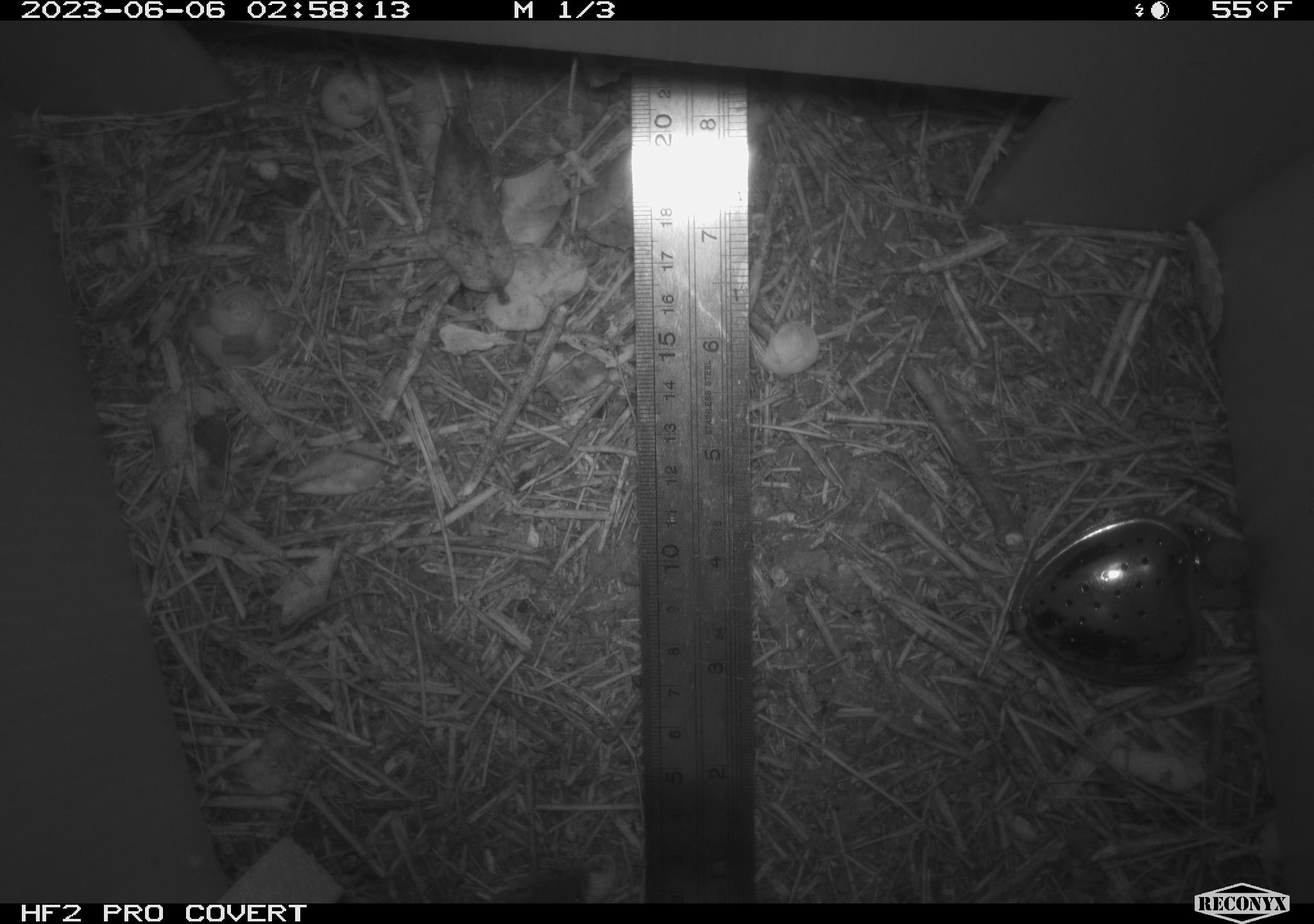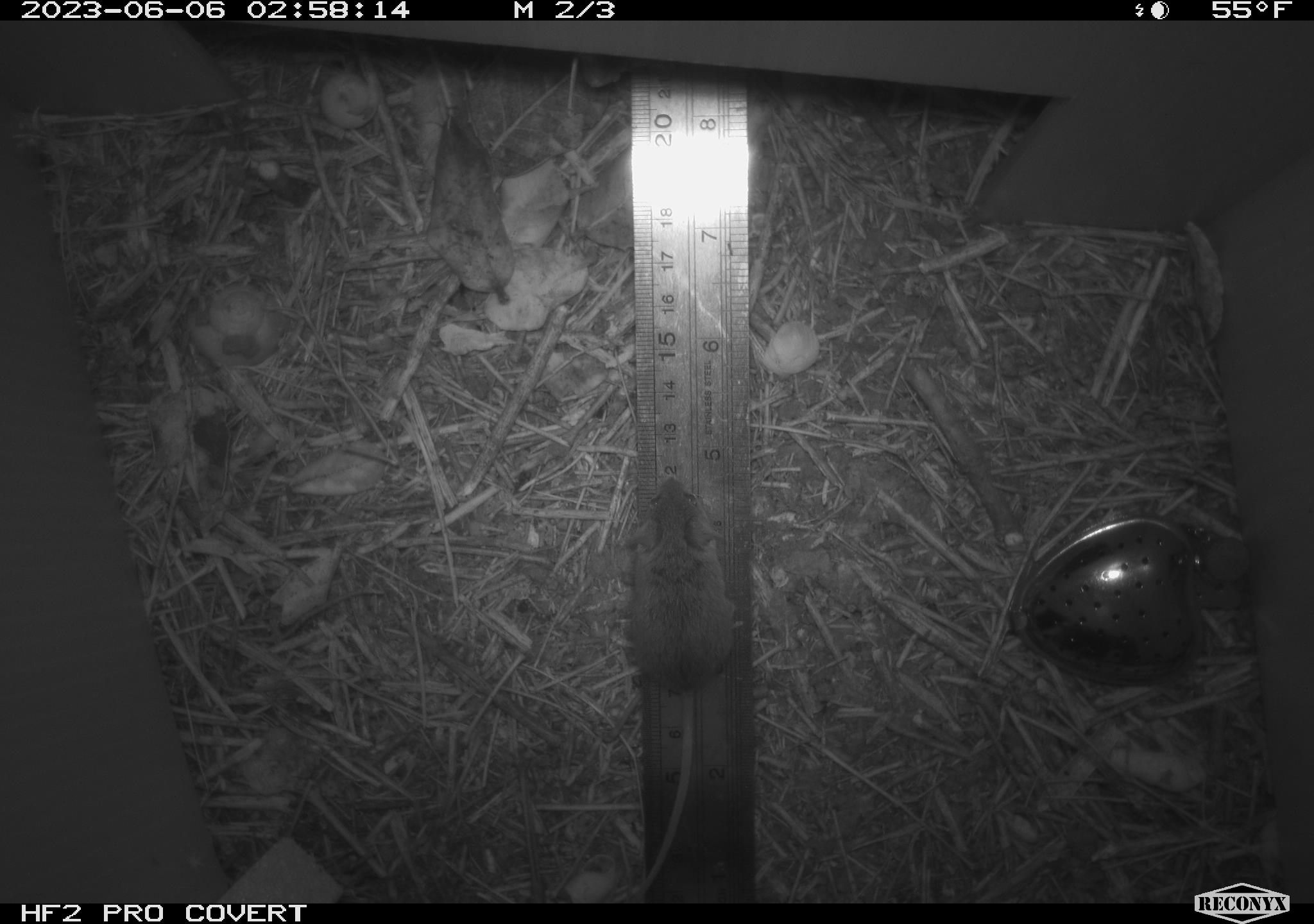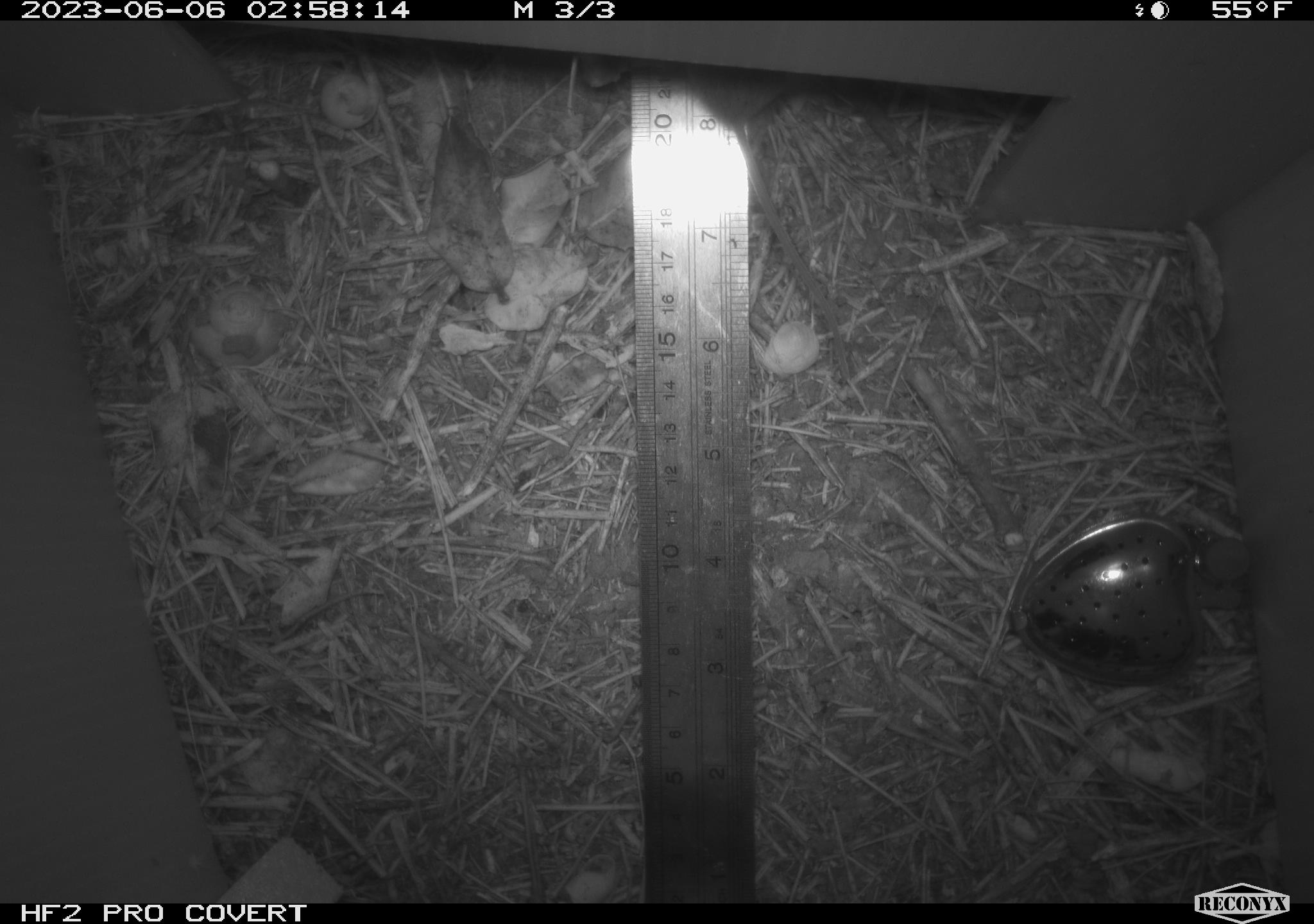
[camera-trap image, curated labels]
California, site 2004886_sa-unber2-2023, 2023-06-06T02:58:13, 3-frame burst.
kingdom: Animalia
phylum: Chordata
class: Mammalia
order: Rodentia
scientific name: Rodentia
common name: mouse species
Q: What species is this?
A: Mouse species (Rodentia).